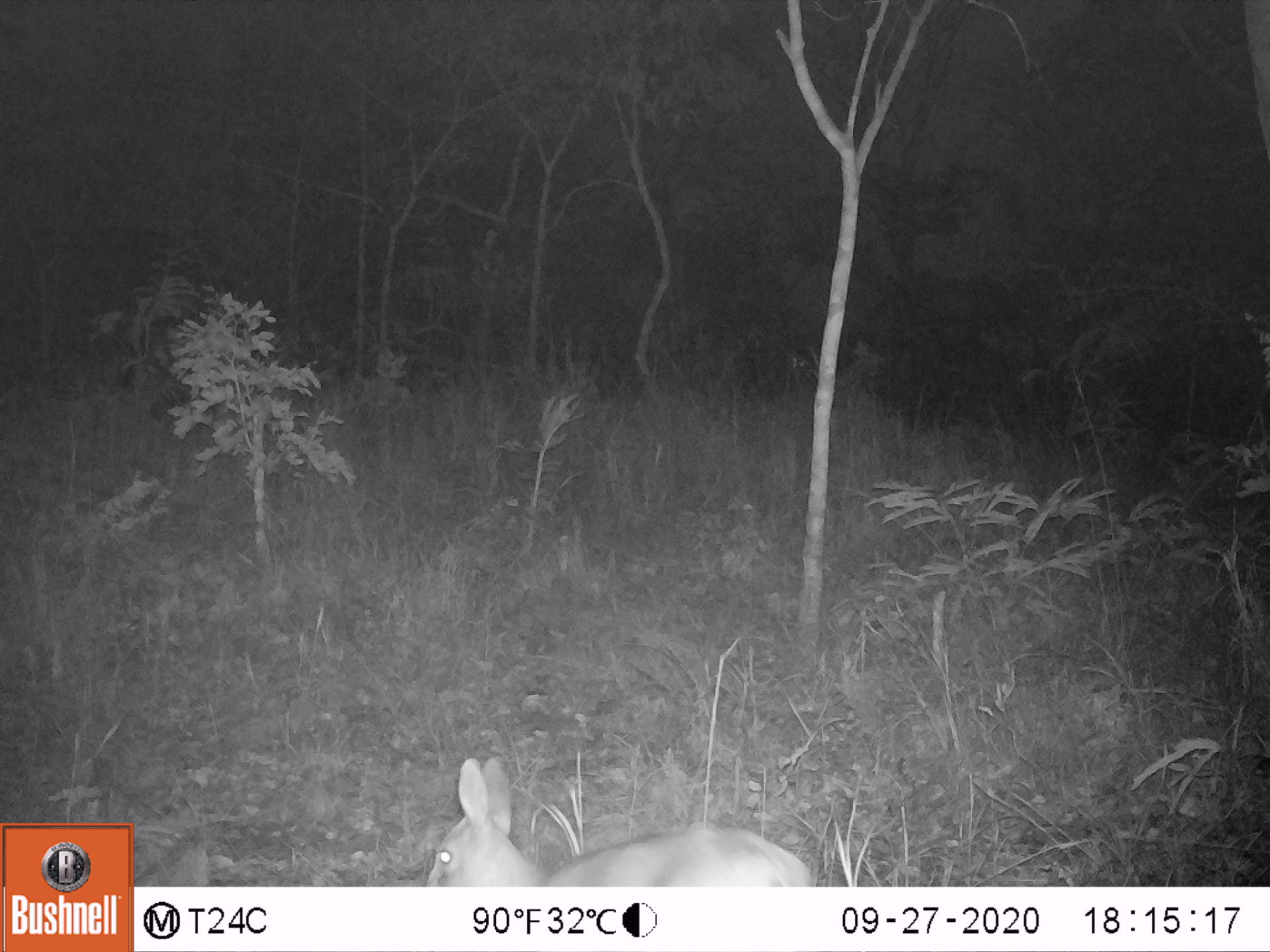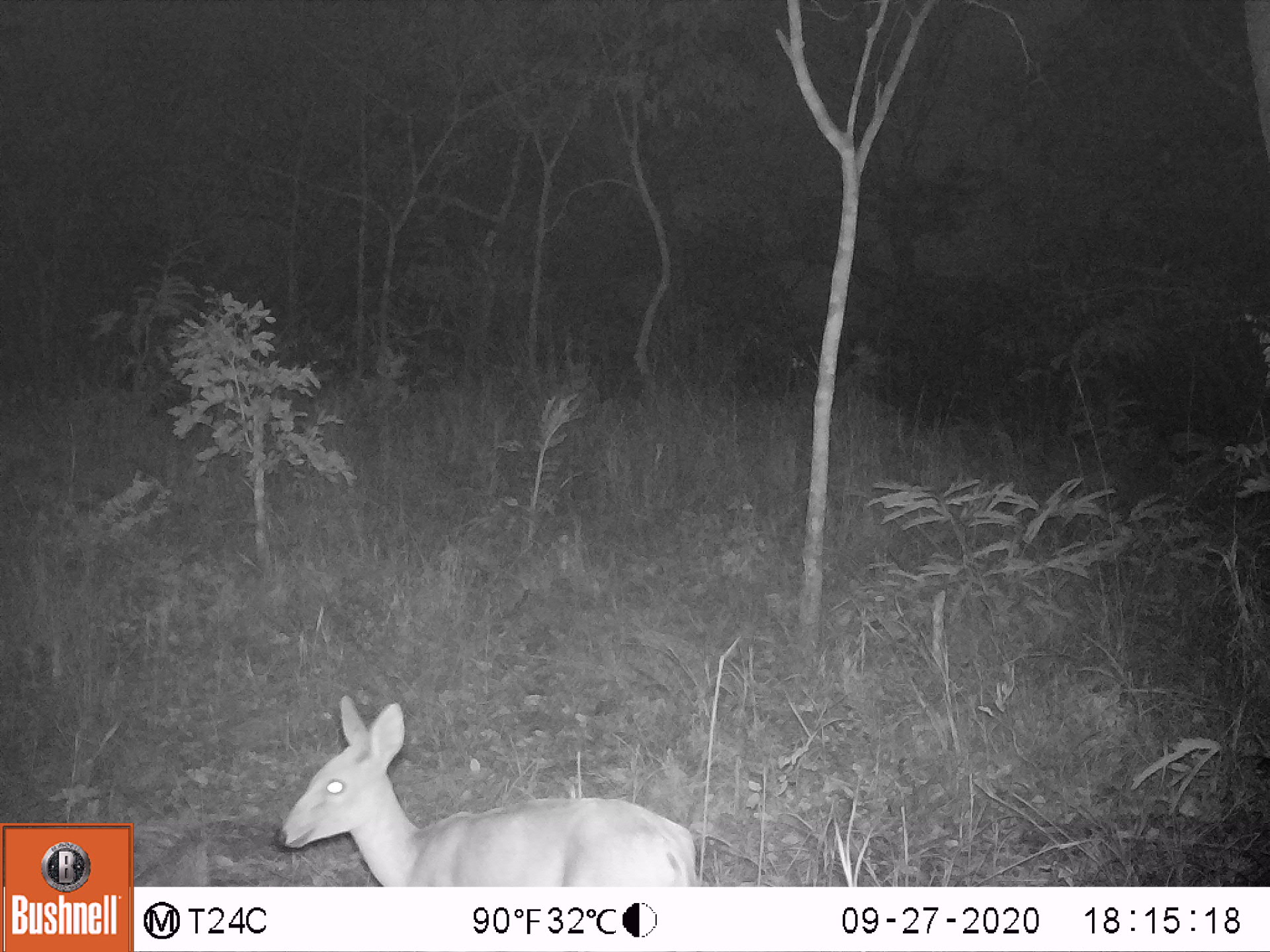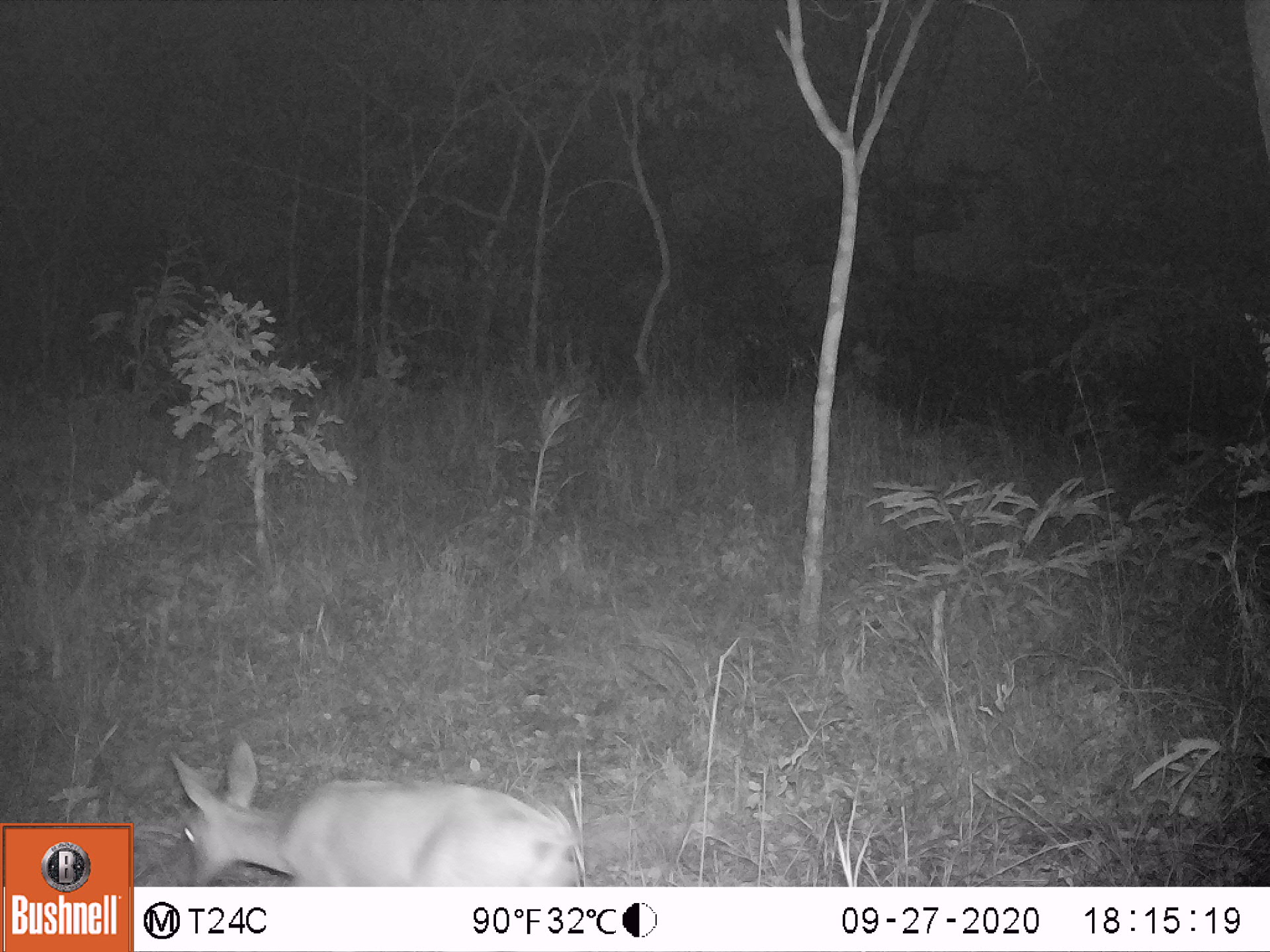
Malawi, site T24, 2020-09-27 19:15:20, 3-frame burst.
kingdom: Animalia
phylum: Chordata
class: Mammalia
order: Artiodactyla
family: Bovidae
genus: Sylvicapra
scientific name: Sylvicapra grimmia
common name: common duiker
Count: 1.